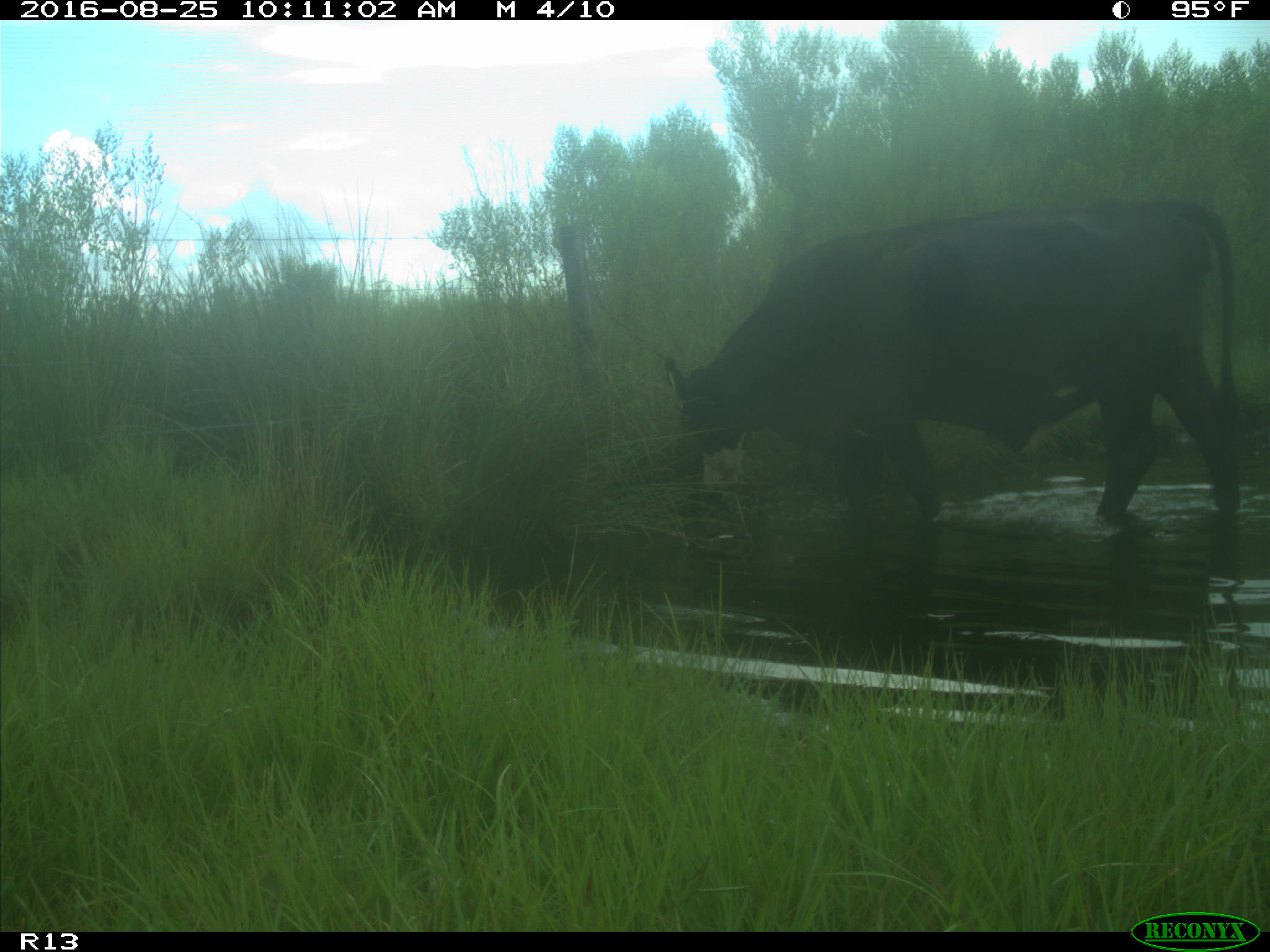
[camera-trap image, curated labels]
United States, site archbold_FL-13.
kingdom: Animalia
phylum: Chordata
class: Mammalia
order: Artiodactyla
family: Bovidae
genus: Bos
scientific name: Bos taurus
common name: domestic cow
Bos taurus (domestic cow).